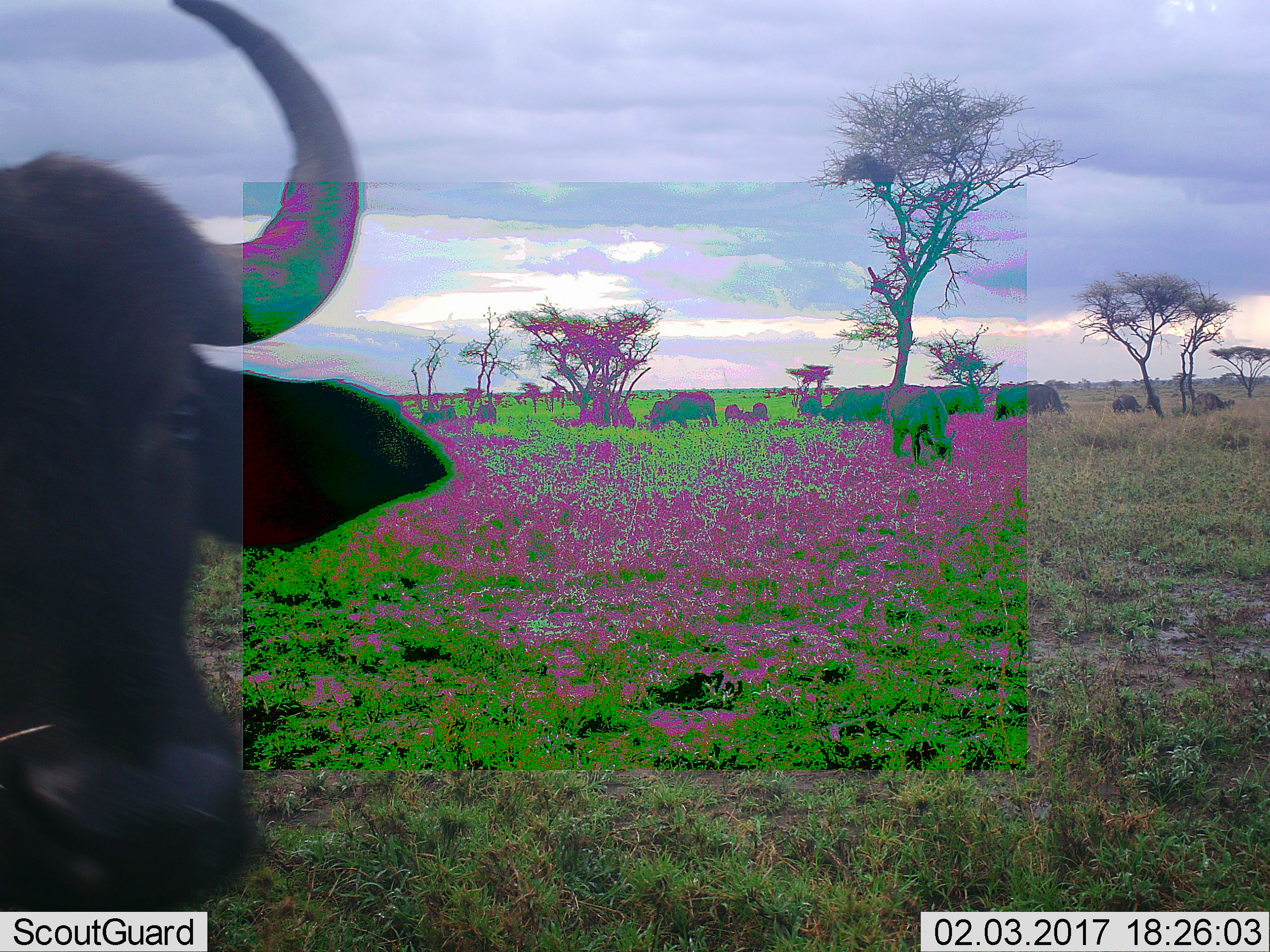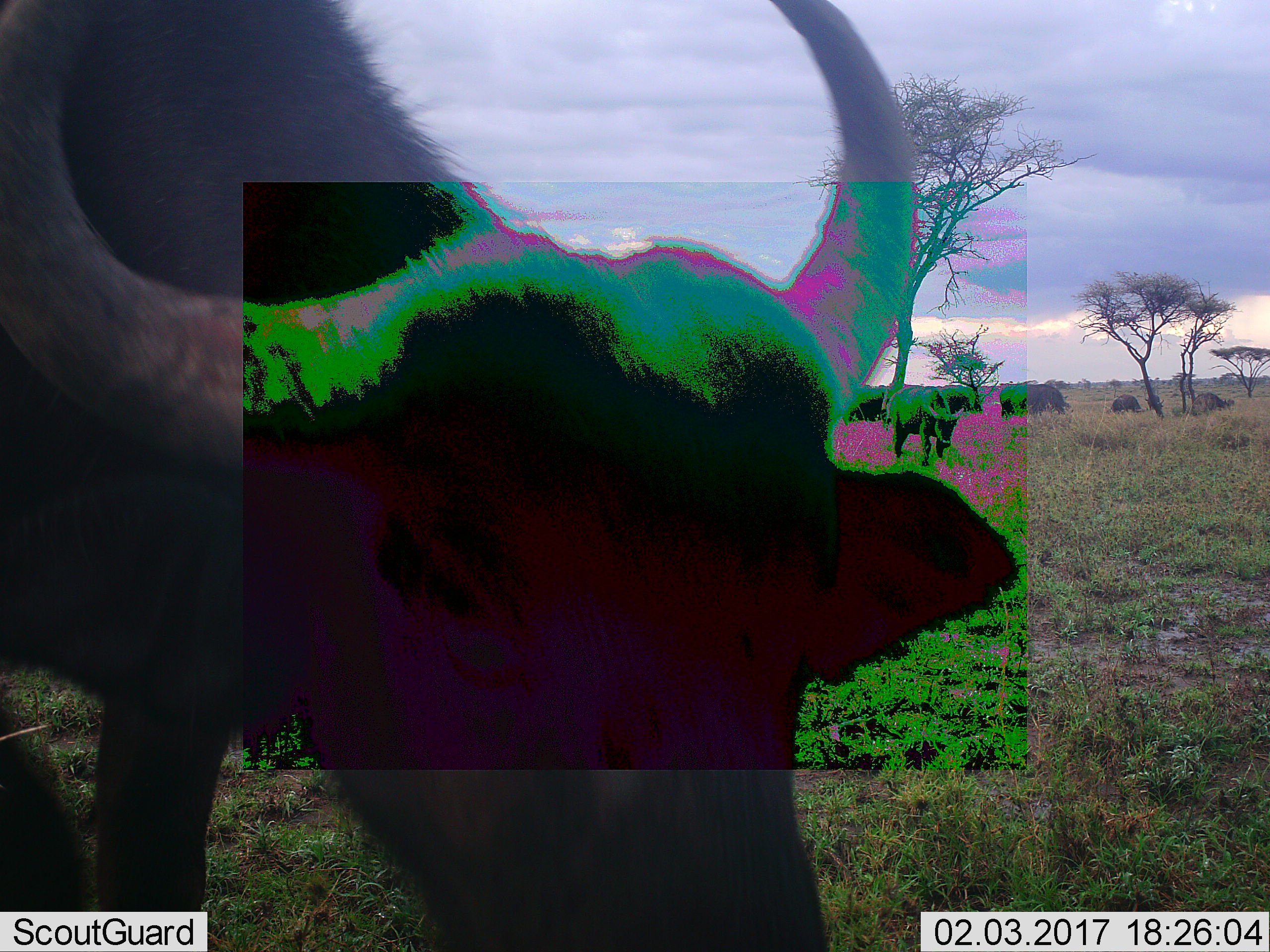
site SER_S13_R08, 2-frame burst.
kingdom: Animalia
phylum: Chordata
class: Mammalia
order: Artiodactyla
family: Bovidae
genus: Syncerus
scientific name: Syncerus caffer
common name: african buffalo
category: buffalo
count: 11-50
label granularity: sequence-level